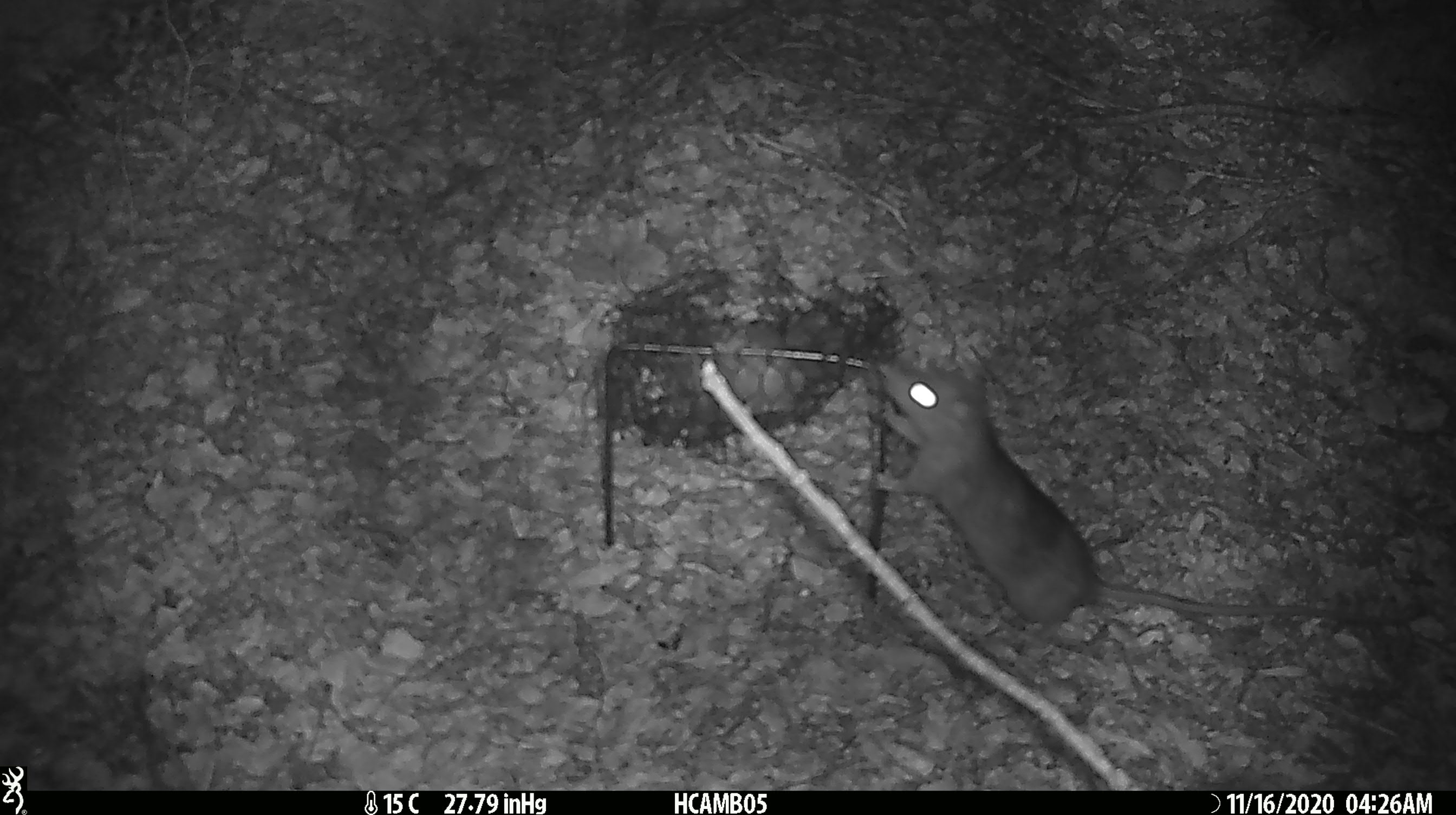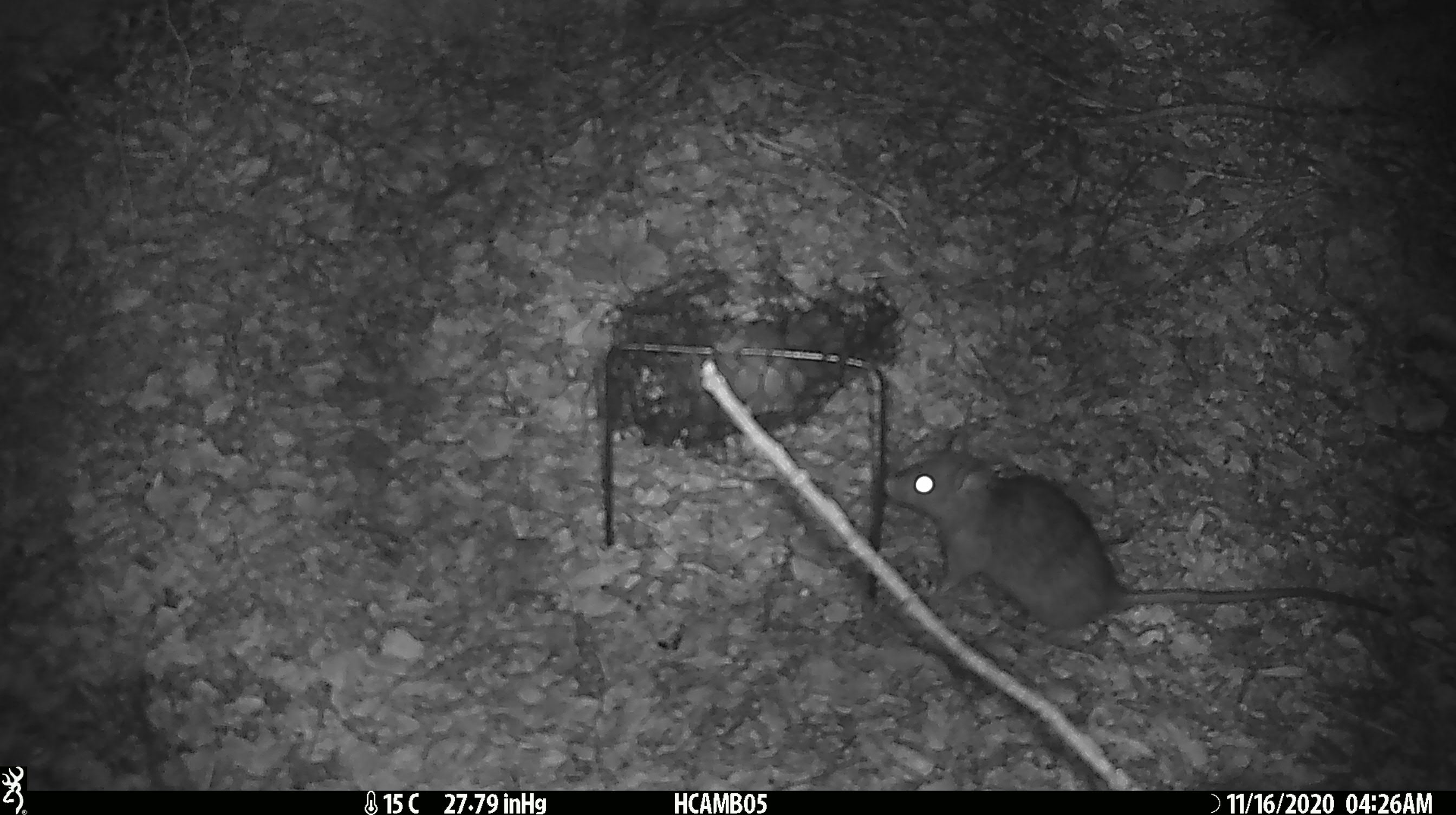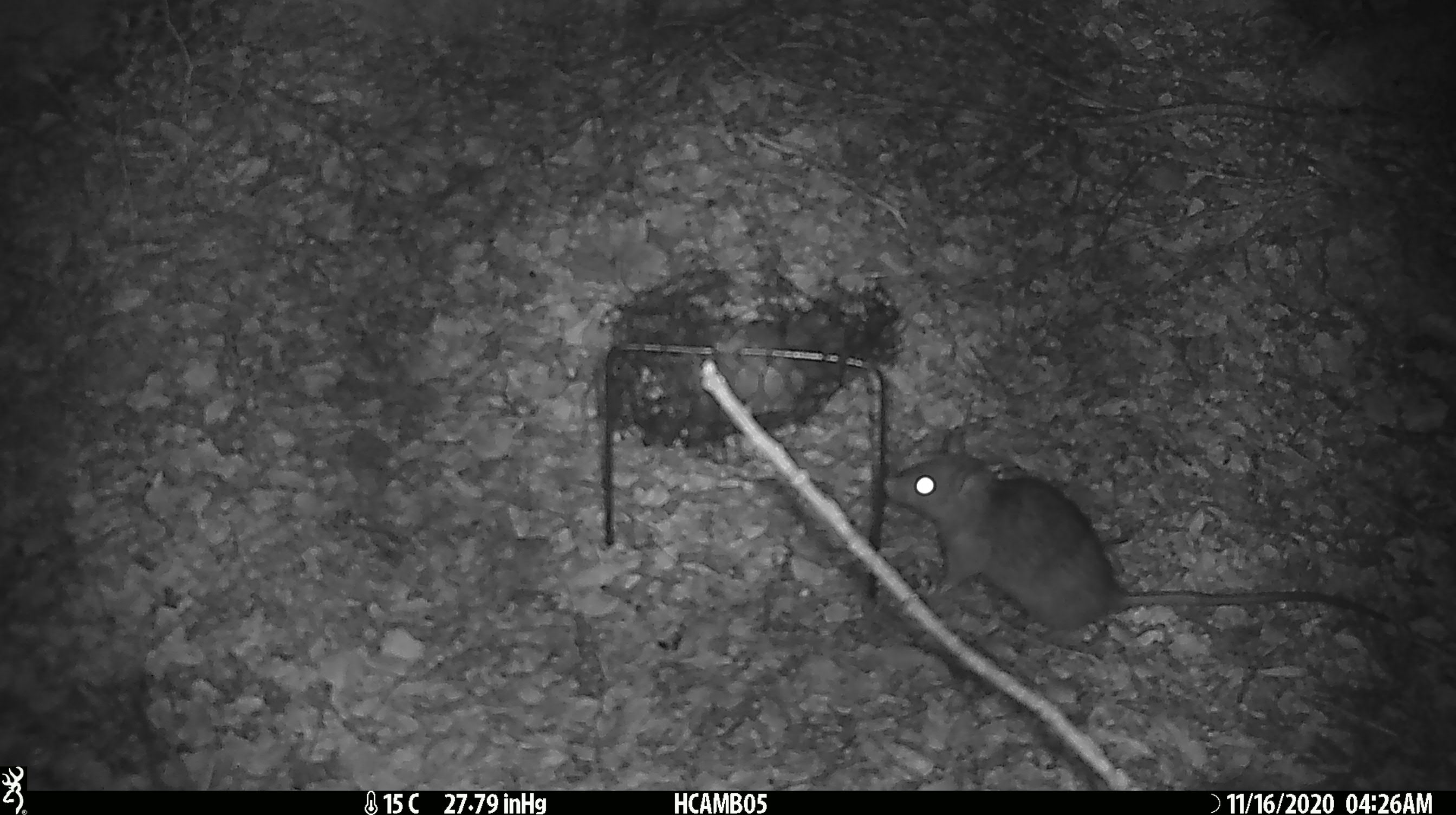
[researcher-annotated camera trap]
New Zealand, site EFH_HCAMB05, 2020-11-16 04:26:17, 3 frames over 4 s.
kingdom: Animalia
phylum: Chordata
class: Mammalia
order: Rodentia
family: Muridae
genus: Rattus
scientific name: Rattus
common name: rat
Rat (Rattus).